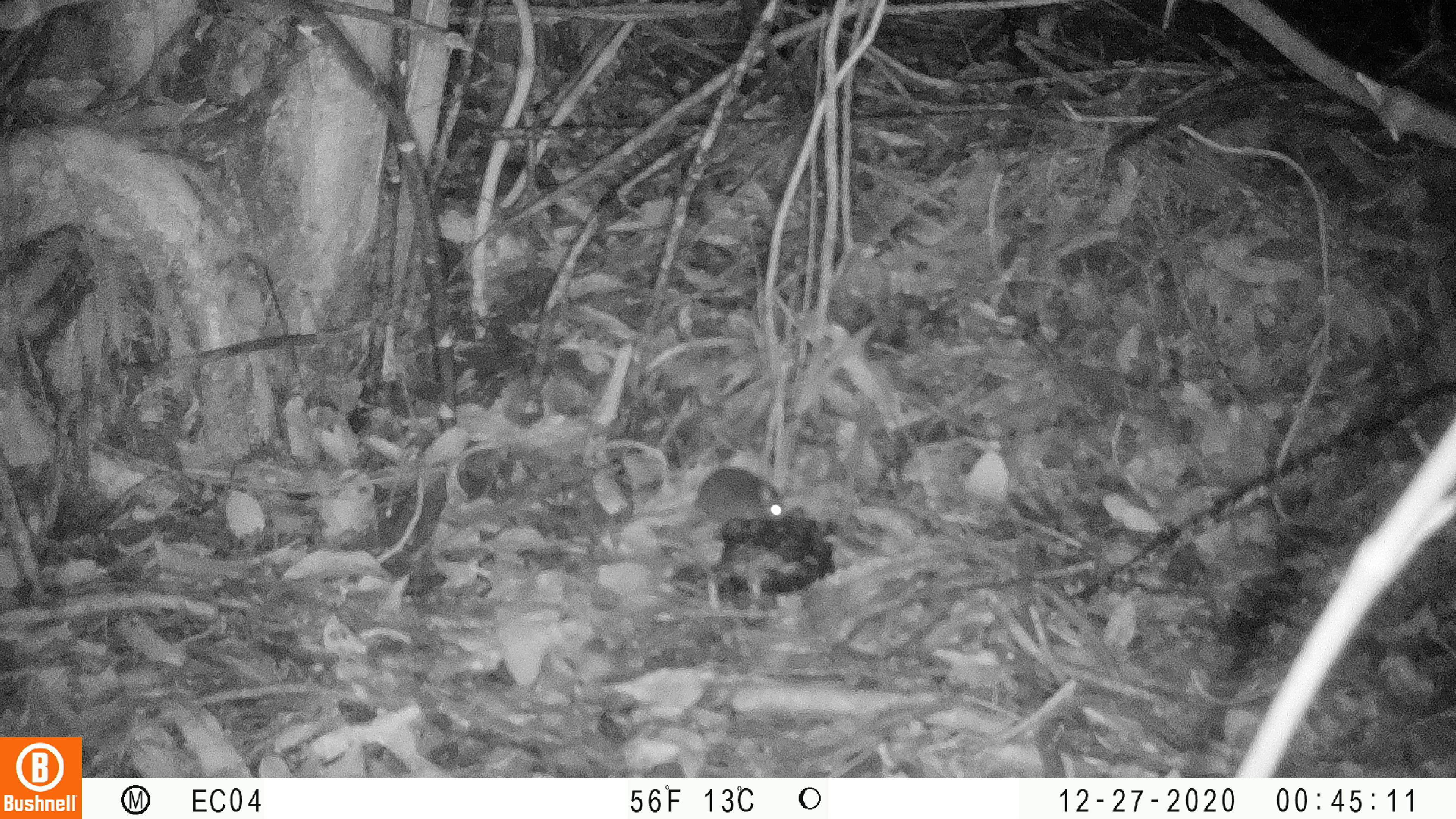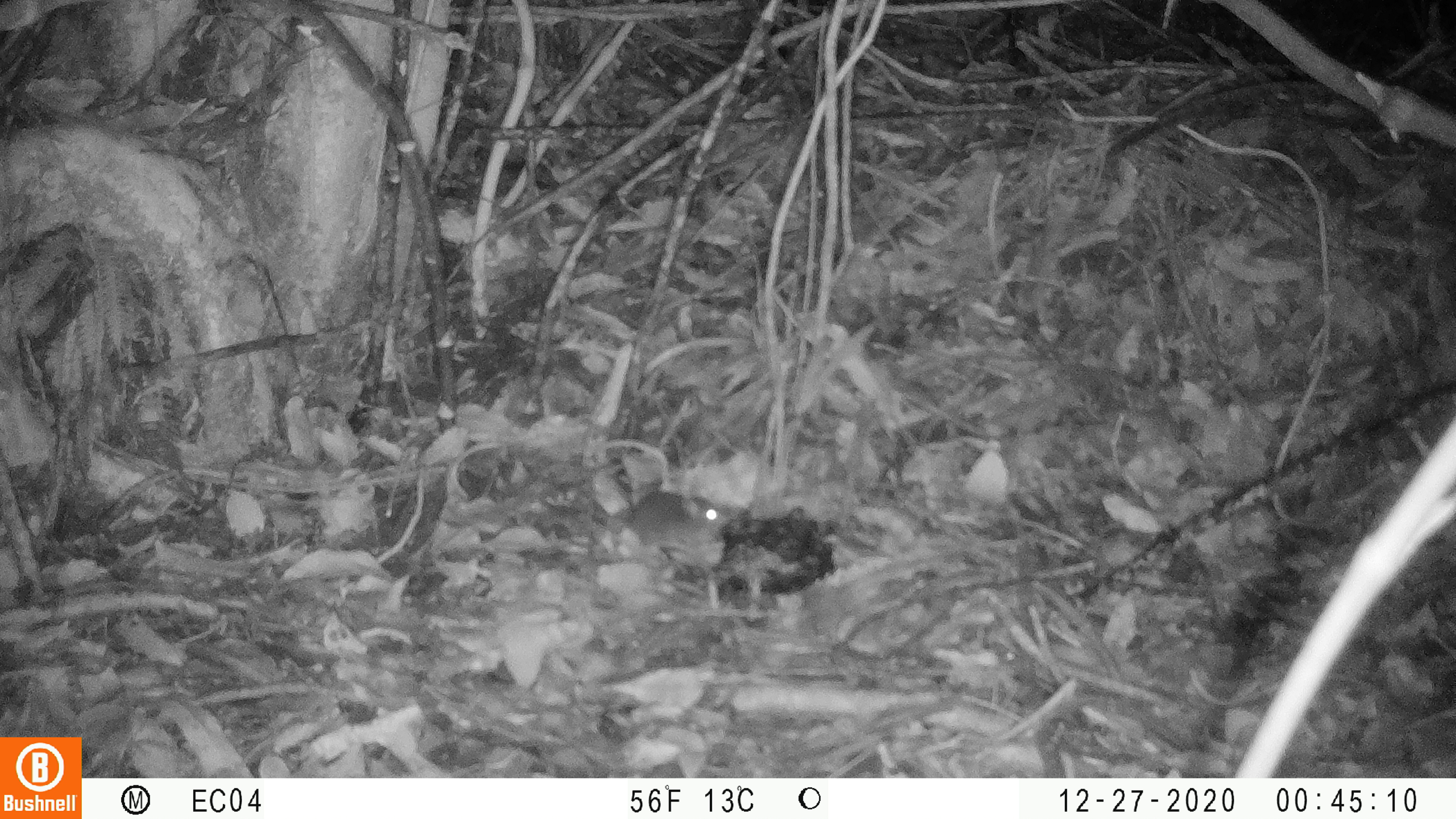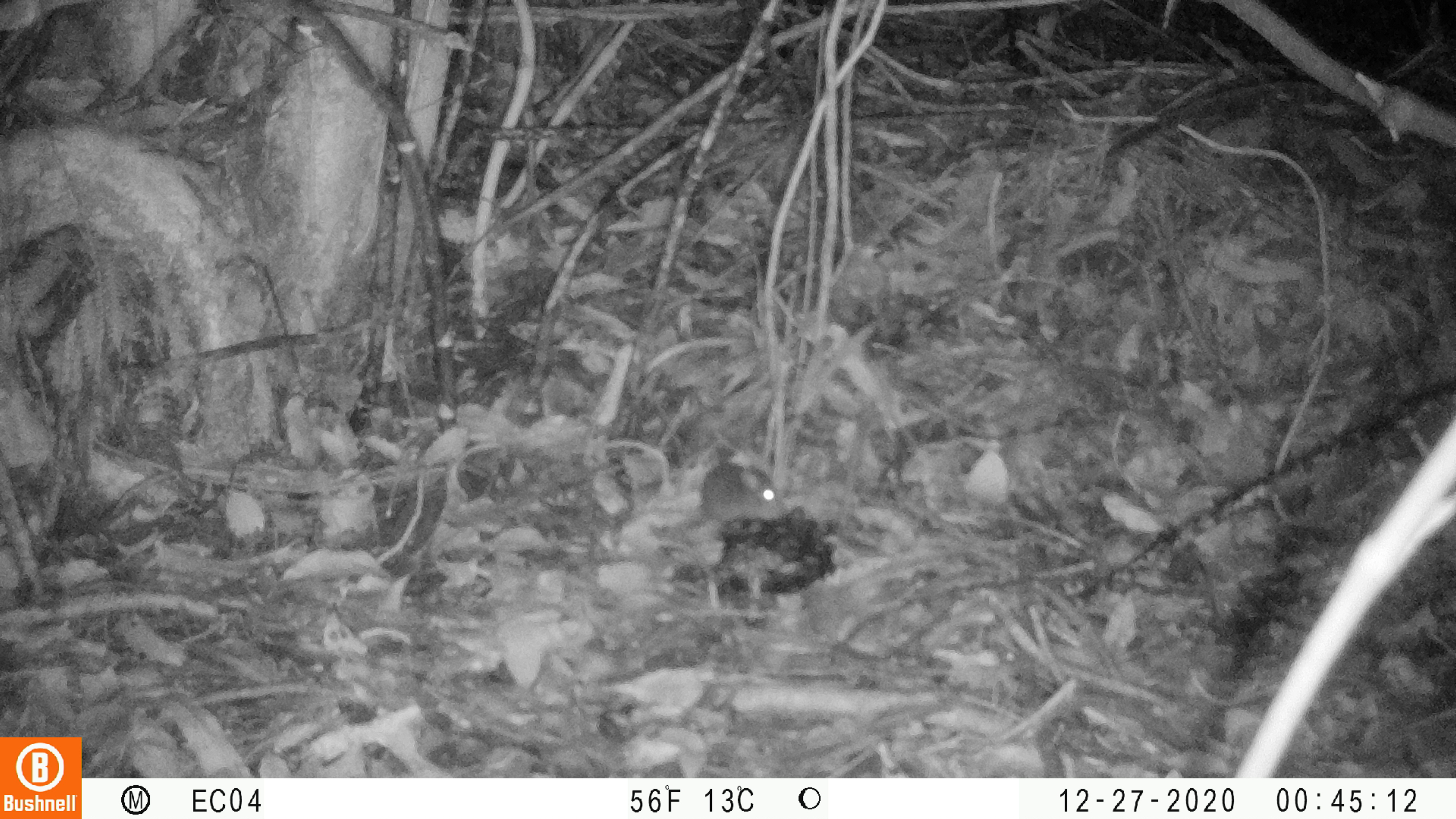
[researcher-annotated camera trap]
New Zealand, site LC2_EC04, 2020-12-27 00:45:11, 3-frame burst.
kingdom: Animalia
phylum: Chordata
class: Mammalia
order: Rodentia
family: Muridae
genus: Mus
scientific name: Mus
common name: mouse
Mouse (Mus).